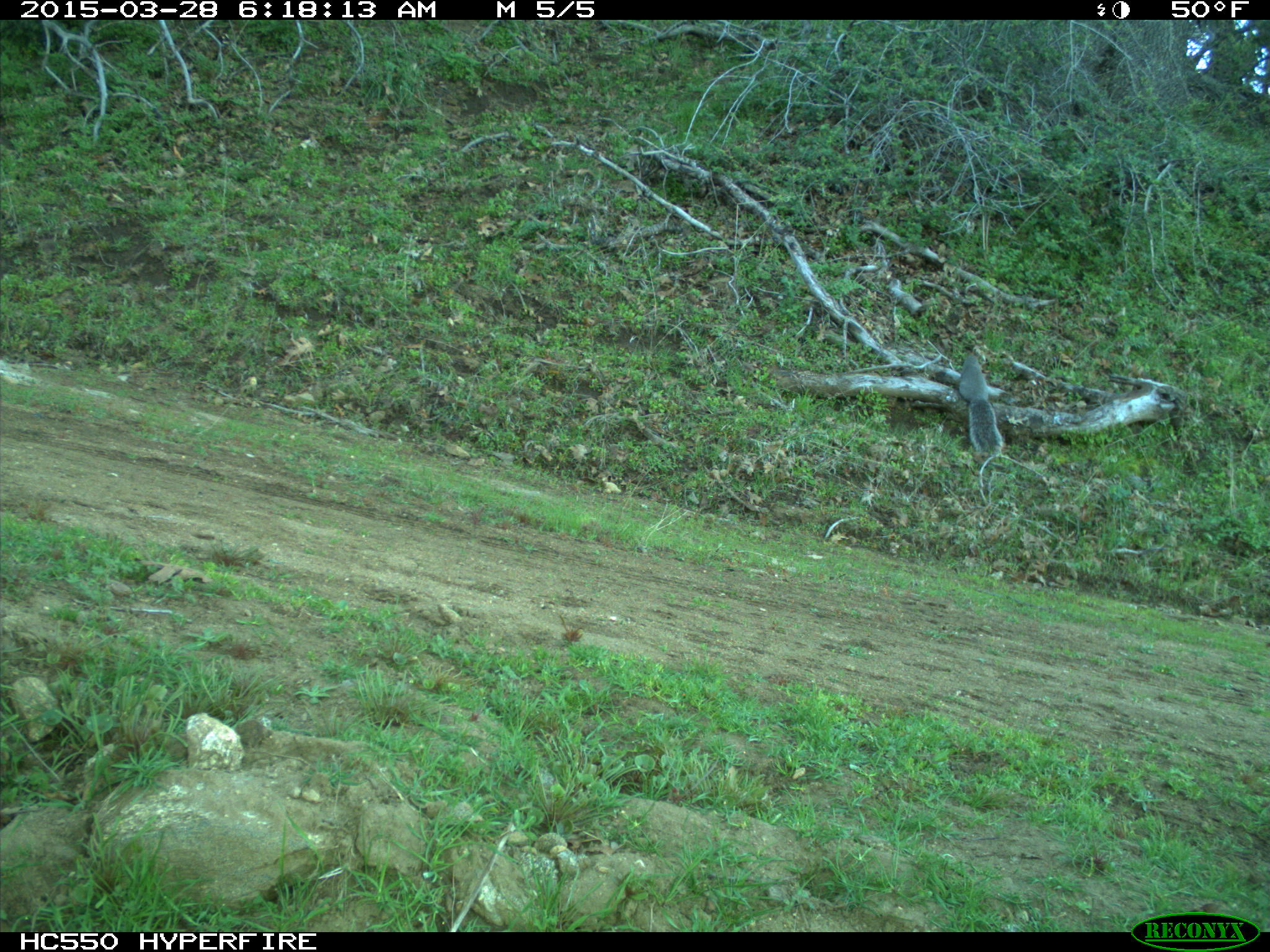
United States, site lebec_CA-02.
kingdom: Animalia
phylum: Chordata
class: Mammalia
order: Rodentia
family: Sciuridae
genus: Sciurus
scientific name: Sciurus carolinensis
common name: eastern gray squirrel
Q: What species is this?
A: Sciurus carolinensis (eastern gray squirrel).